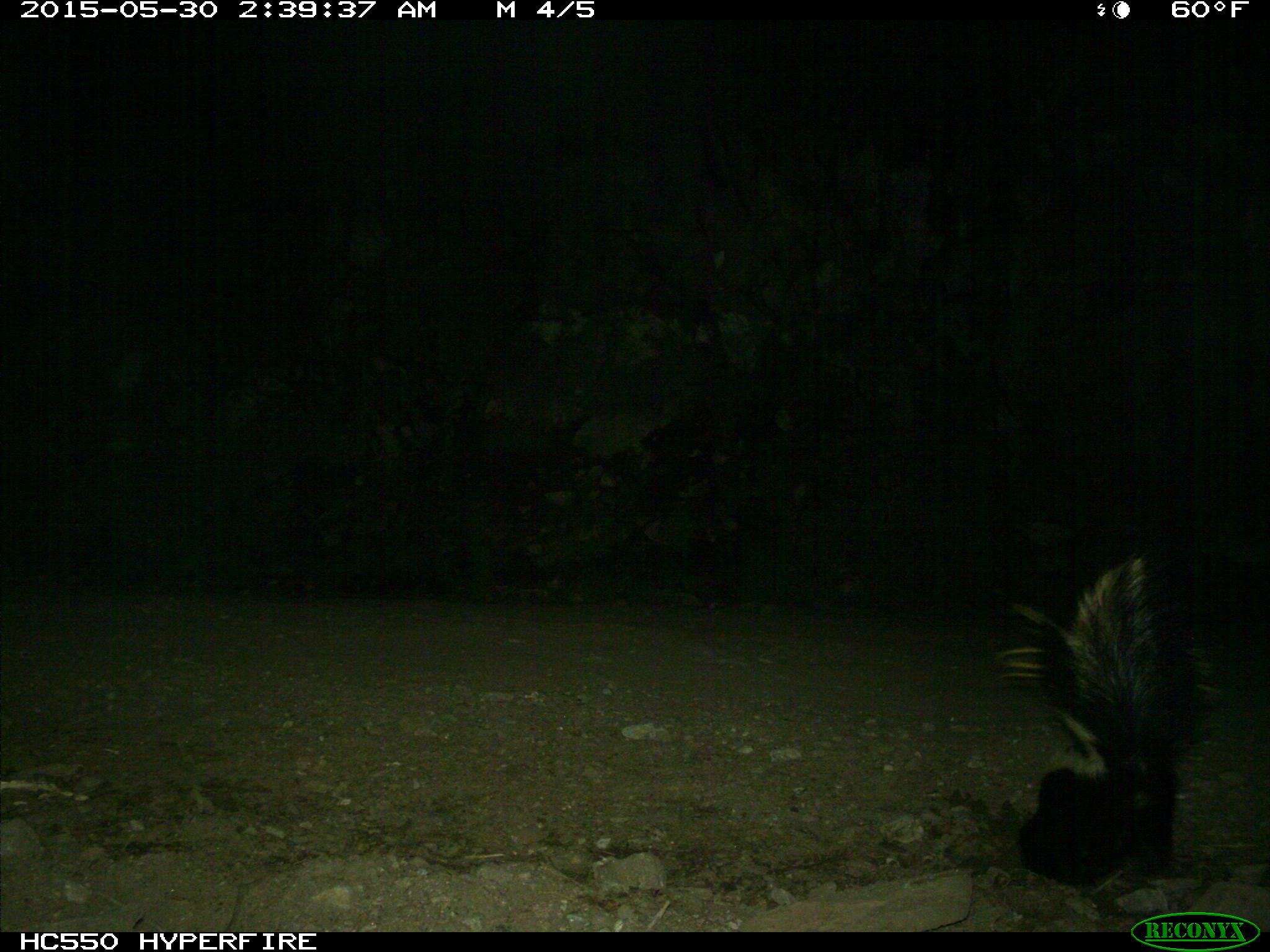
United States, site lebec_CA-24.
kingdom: Animalia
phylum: Chordata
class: Mammalia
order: Carnivora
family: Mephitidae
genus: Mephitis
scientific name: Mephitis mephitis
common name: striped skunk